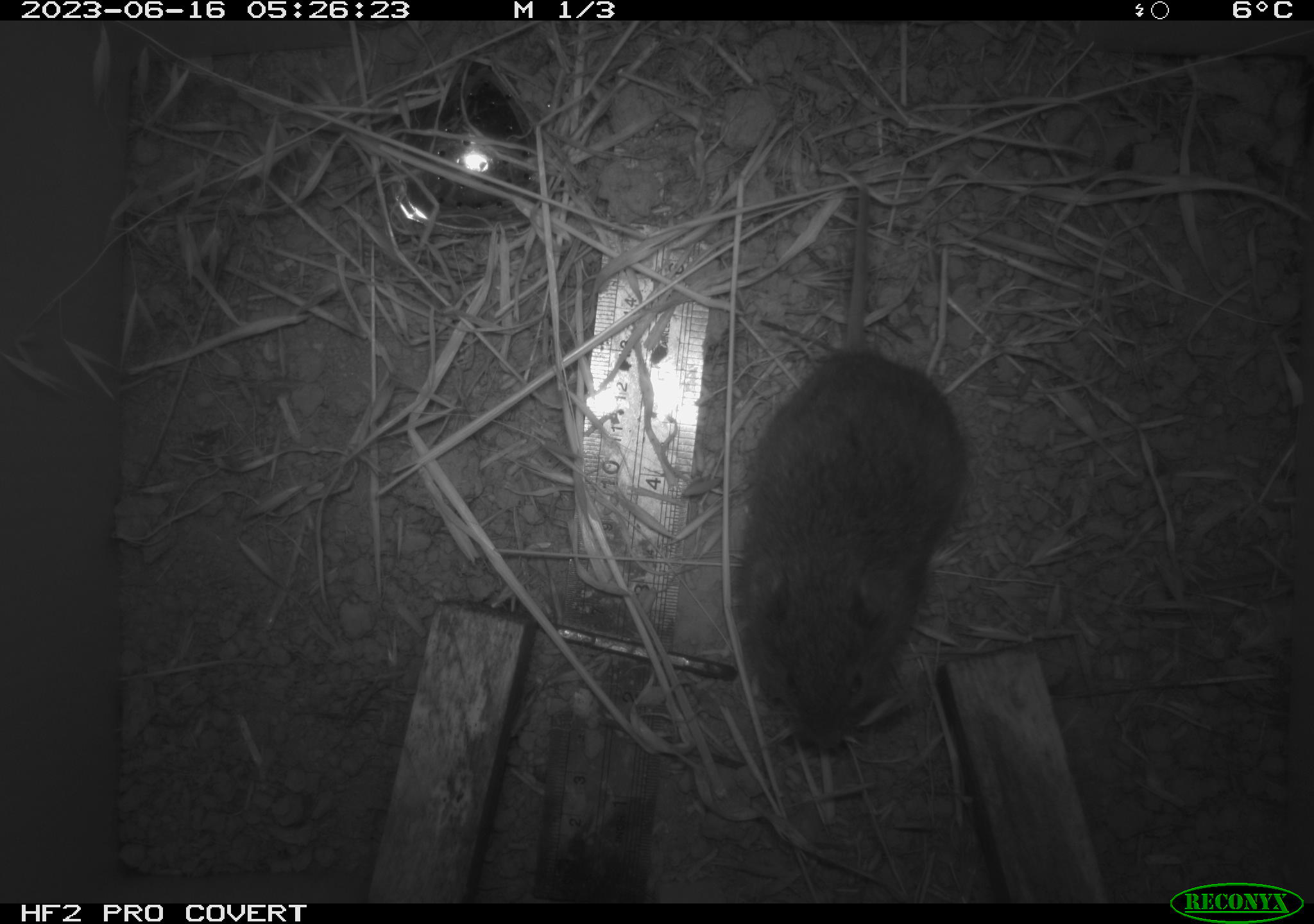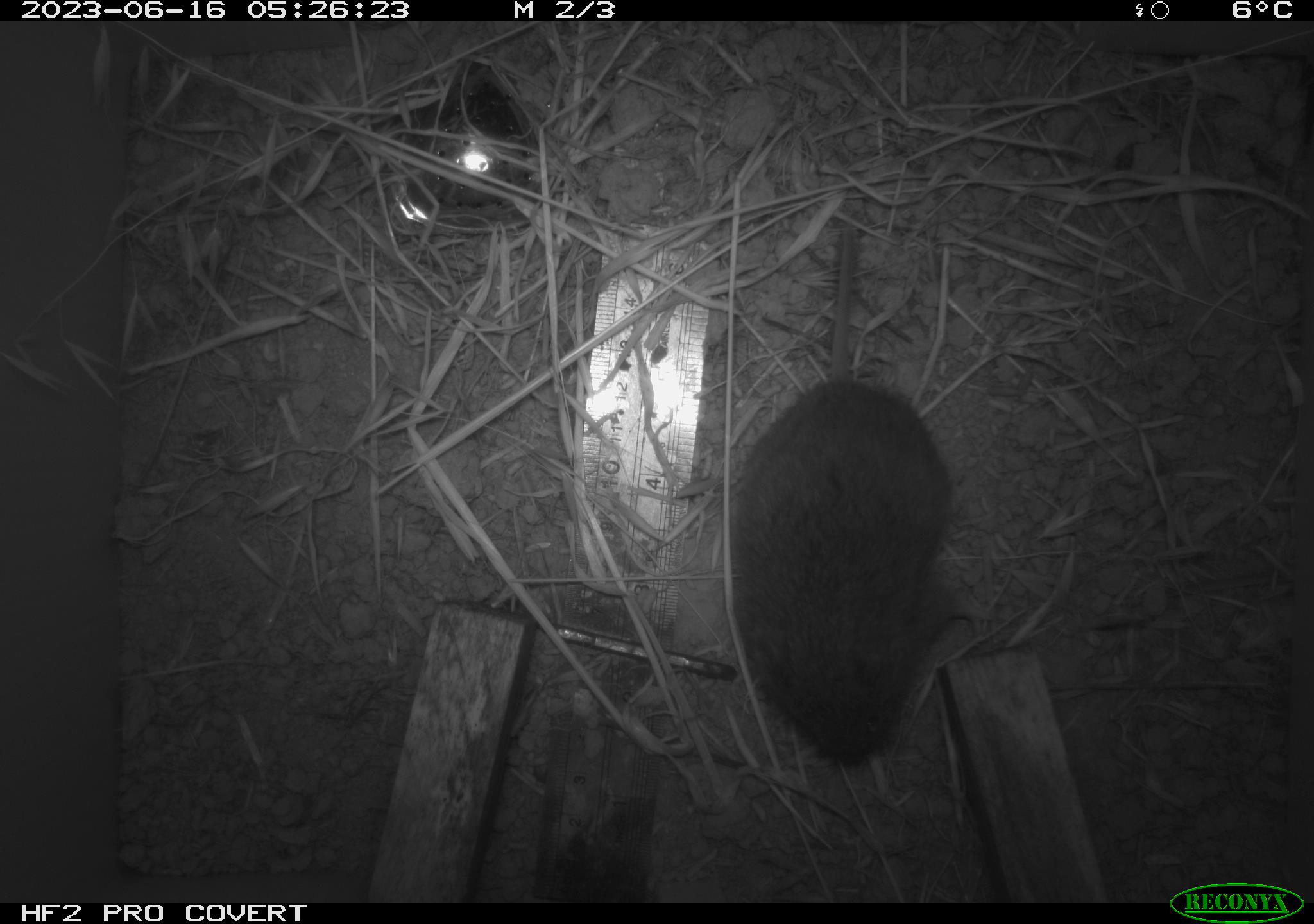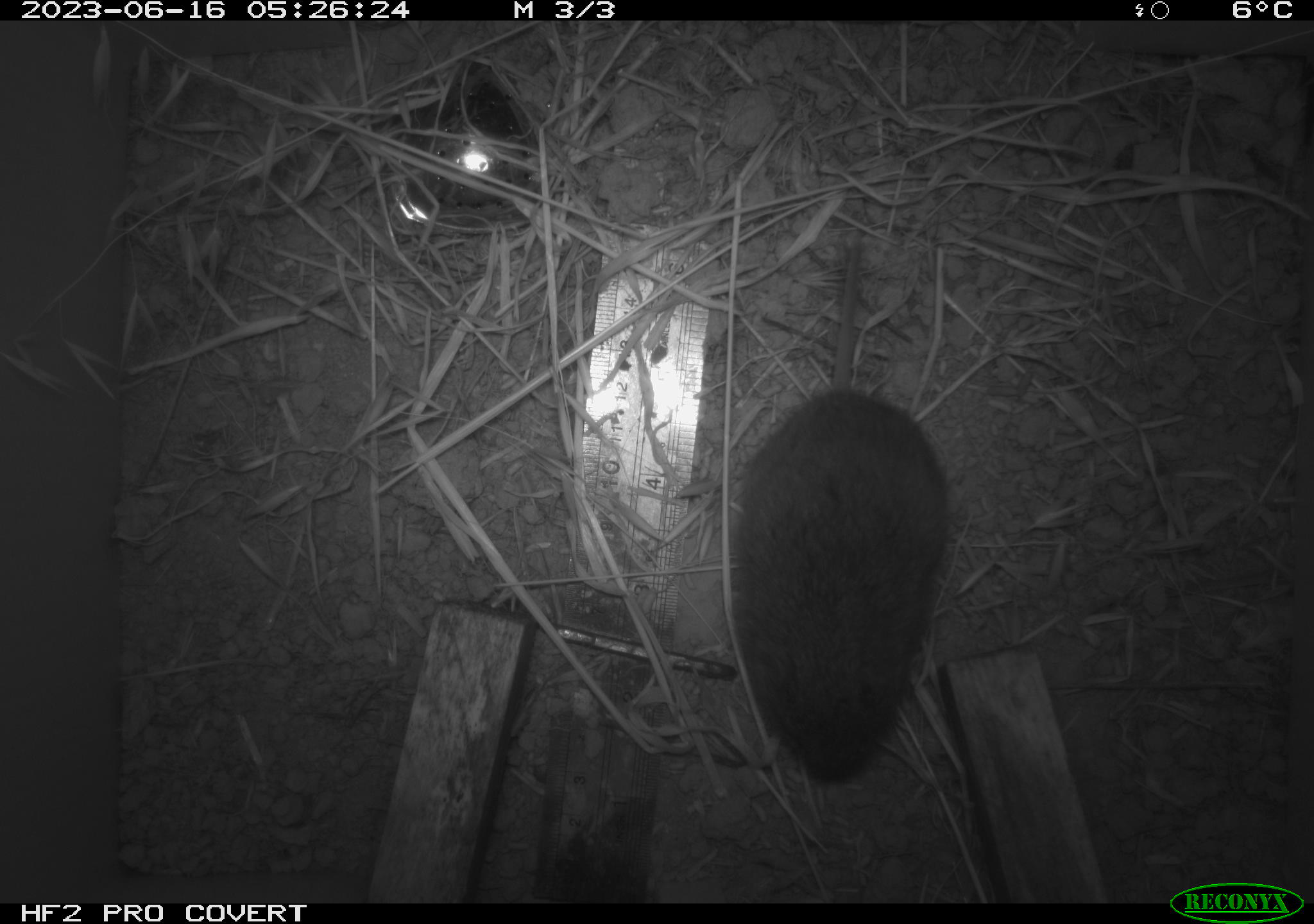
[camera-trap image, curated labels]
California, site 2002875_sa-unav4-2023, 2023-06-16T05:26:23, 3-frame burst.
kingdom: Animalia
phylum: Chordata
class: Mammalia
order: Rodentia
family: Cricetidae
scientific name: Arvicolinae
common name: voles, lemmings, and muskrats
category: arvicolinae subfamily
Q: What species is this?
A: Arvicolinae subfamily (voles, lemmings, and muskrats) (Arvicolinae).